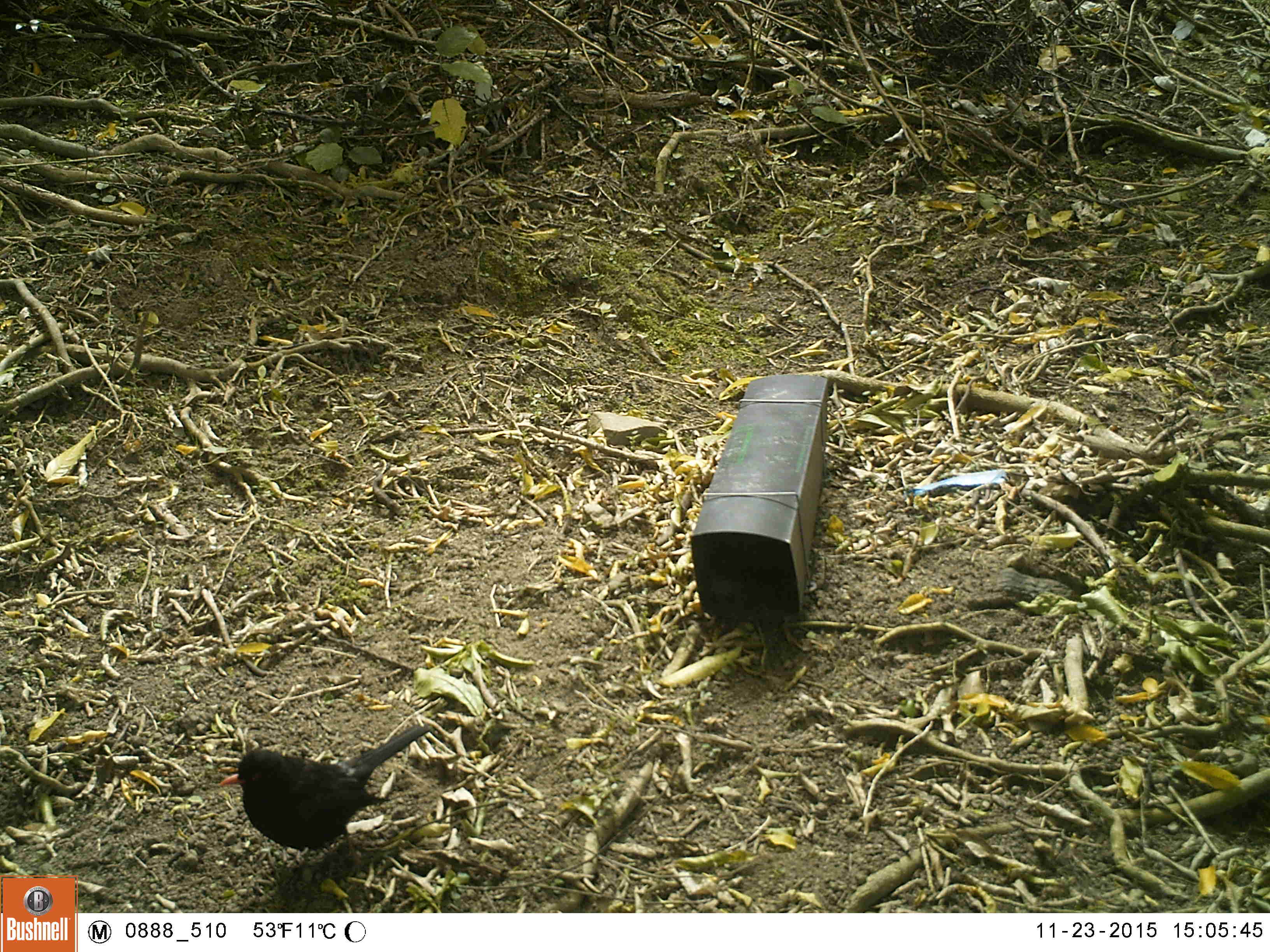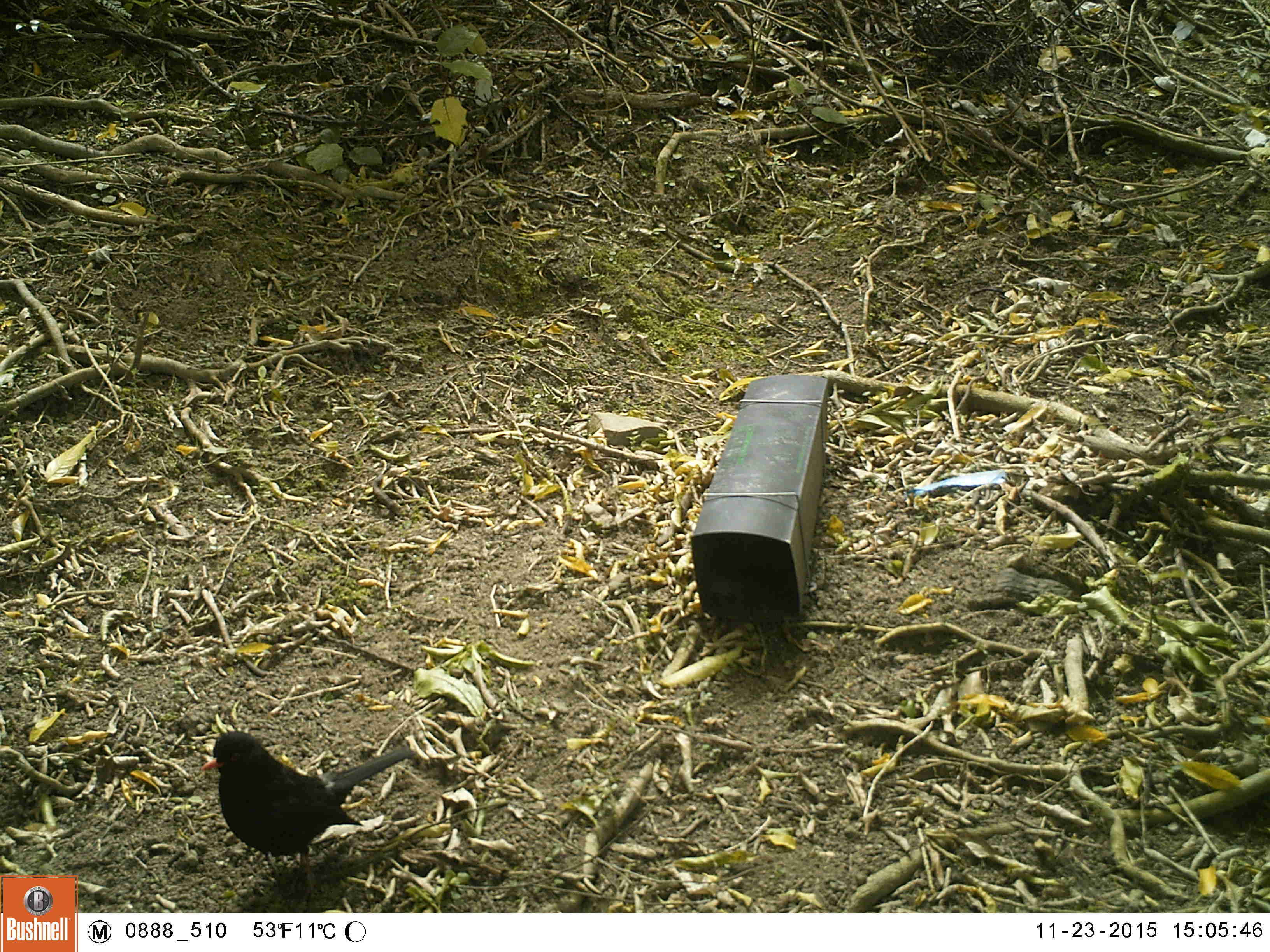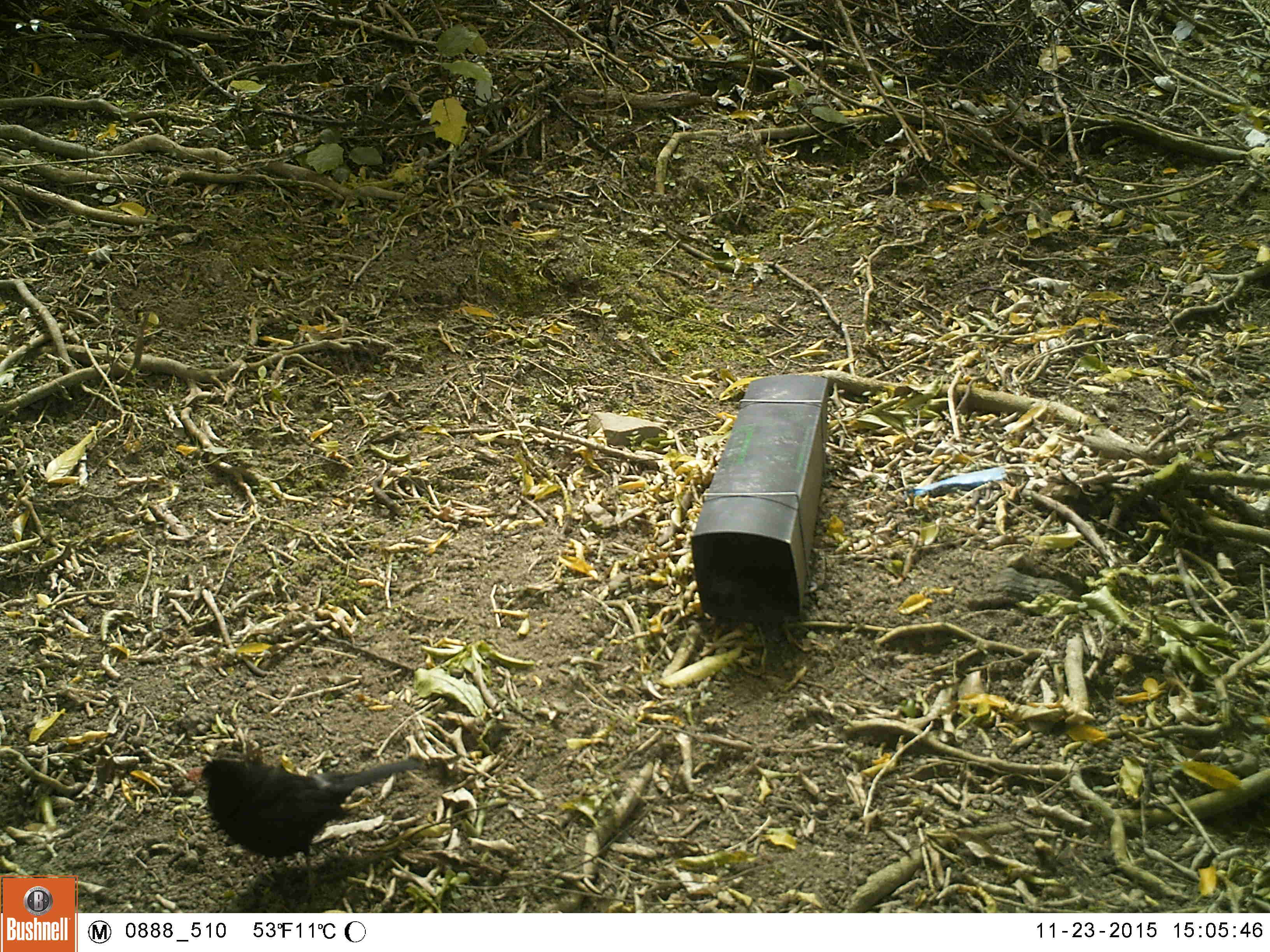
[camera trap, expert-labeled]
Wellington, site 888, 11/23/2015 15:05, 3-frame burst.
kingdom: Animalia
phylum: Chordata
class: Aves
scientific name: Aves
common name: bird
Bird (Aves).